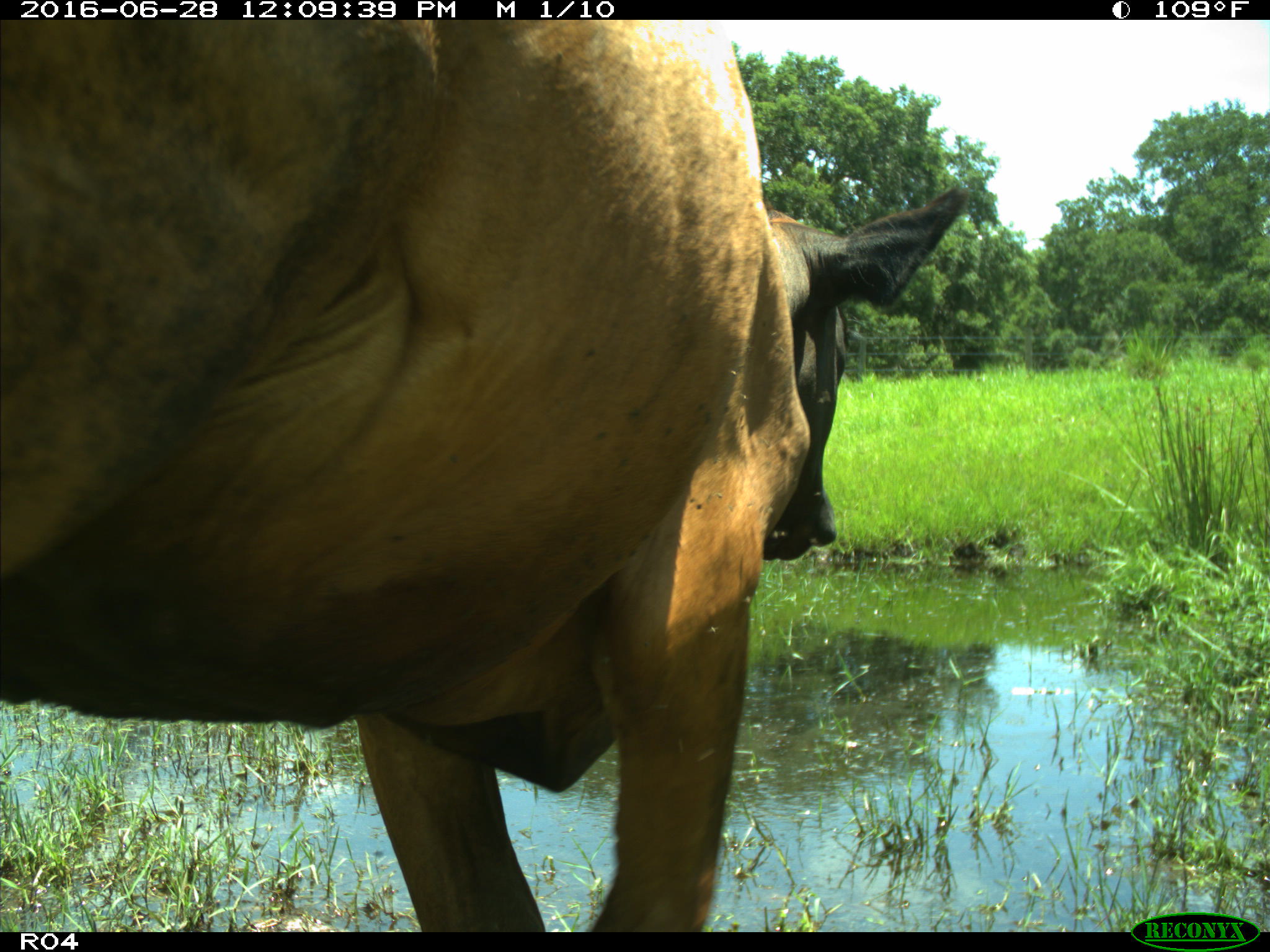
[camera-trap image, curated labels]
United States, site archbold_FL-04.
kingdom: Animalia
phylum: Chordata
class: Mammalia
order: Artiodactyla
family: Bovidae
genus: Bos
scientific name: Bos taurus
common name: domestic cow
Bos taurus (domestic cow).